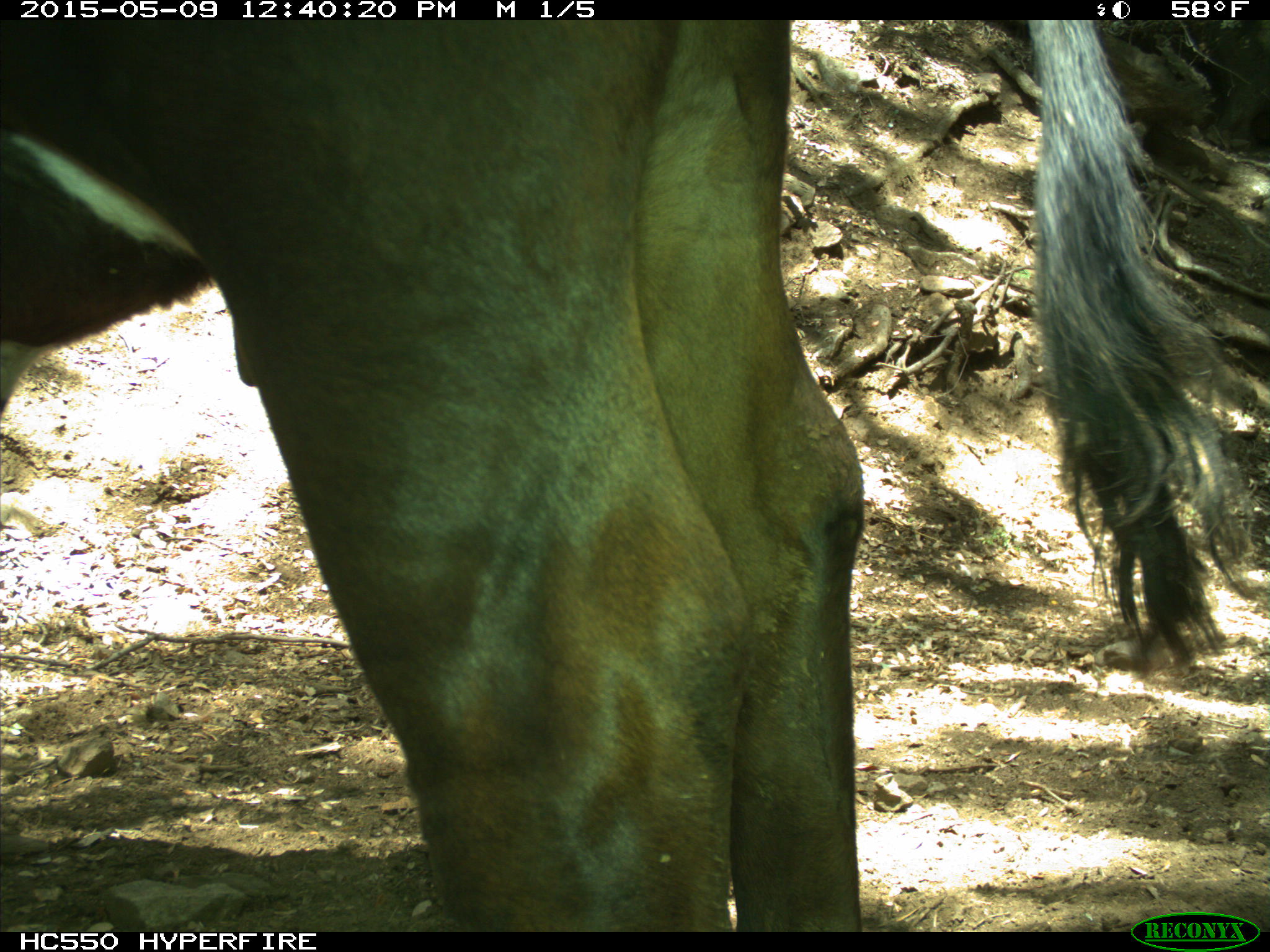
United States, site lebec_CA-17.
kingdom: Animalia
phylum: Chordata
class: Mammalia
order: Artiodactyla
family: Bovidae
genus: Bos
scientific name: Bos taurus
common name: domestic cow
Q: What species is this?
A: Bos taurus (domestic cow).